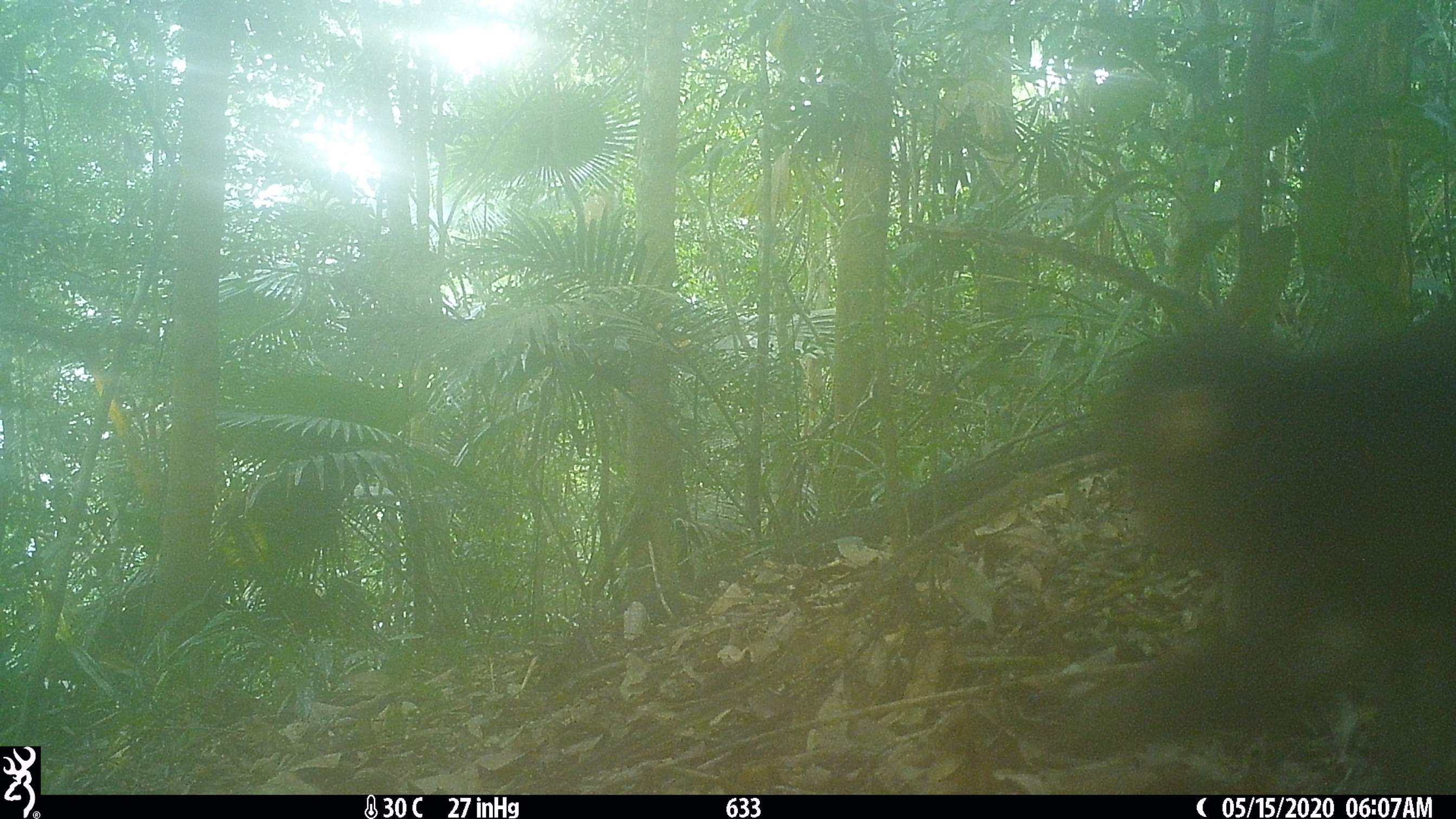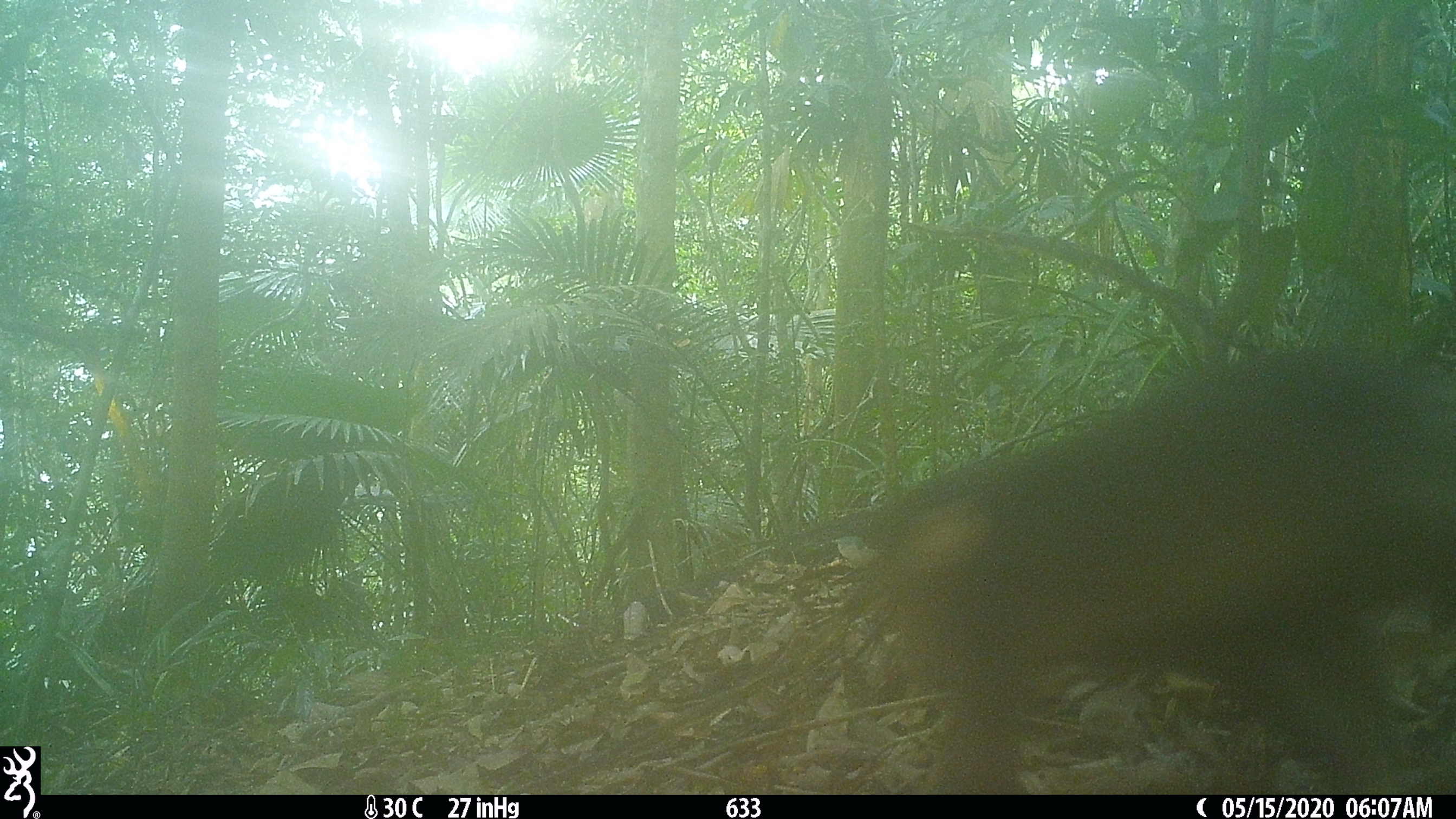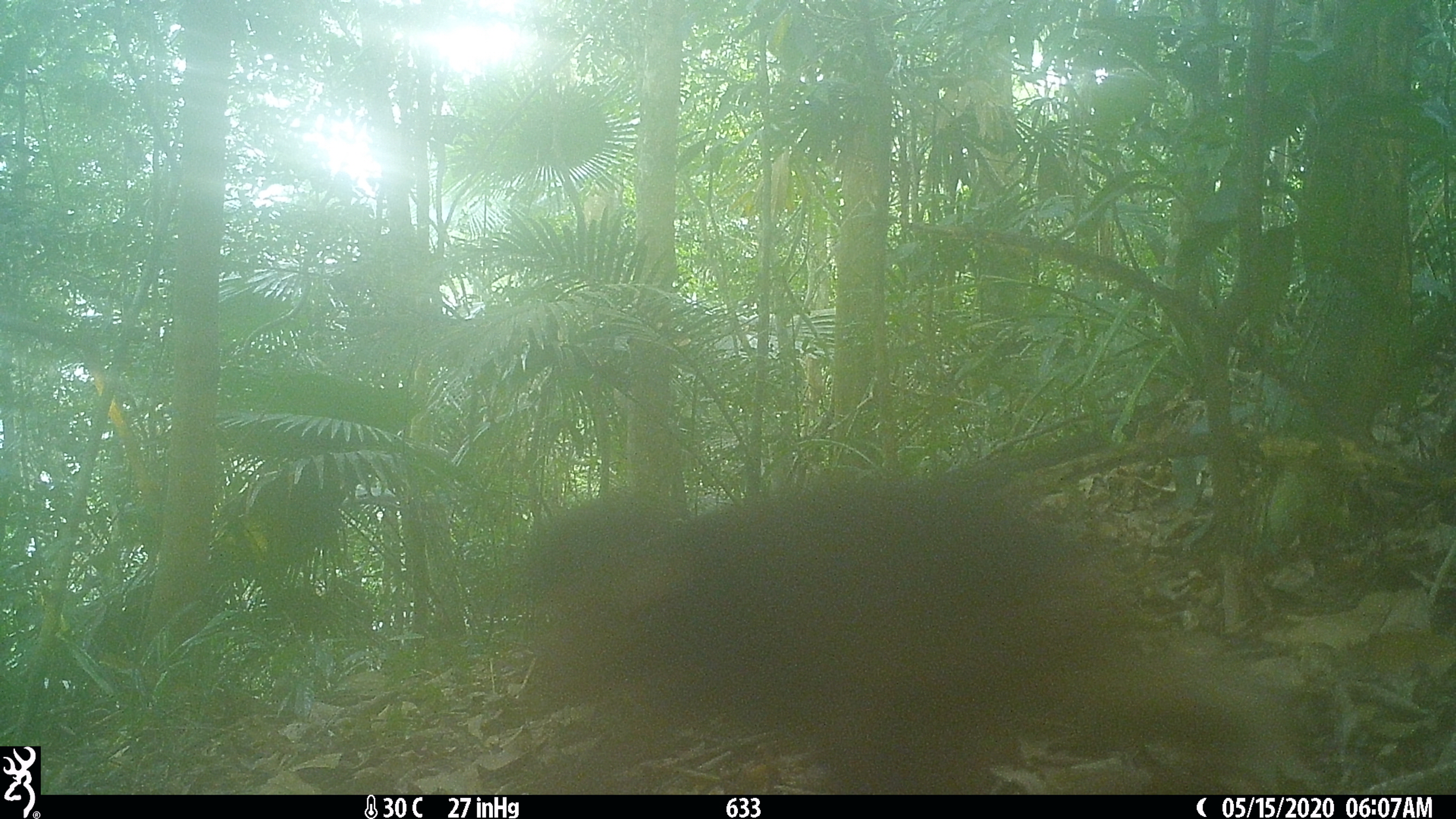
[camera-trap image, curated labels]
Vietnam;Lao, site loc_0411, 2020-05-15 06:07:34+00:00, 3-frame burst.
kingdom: Animalia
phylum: Chordata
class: Mammalia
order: Primates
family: Cercopithecidae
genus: Macaca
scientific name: Macaca arctoides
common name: stump-tailed macaque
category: stump tailed macaque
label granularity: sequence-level